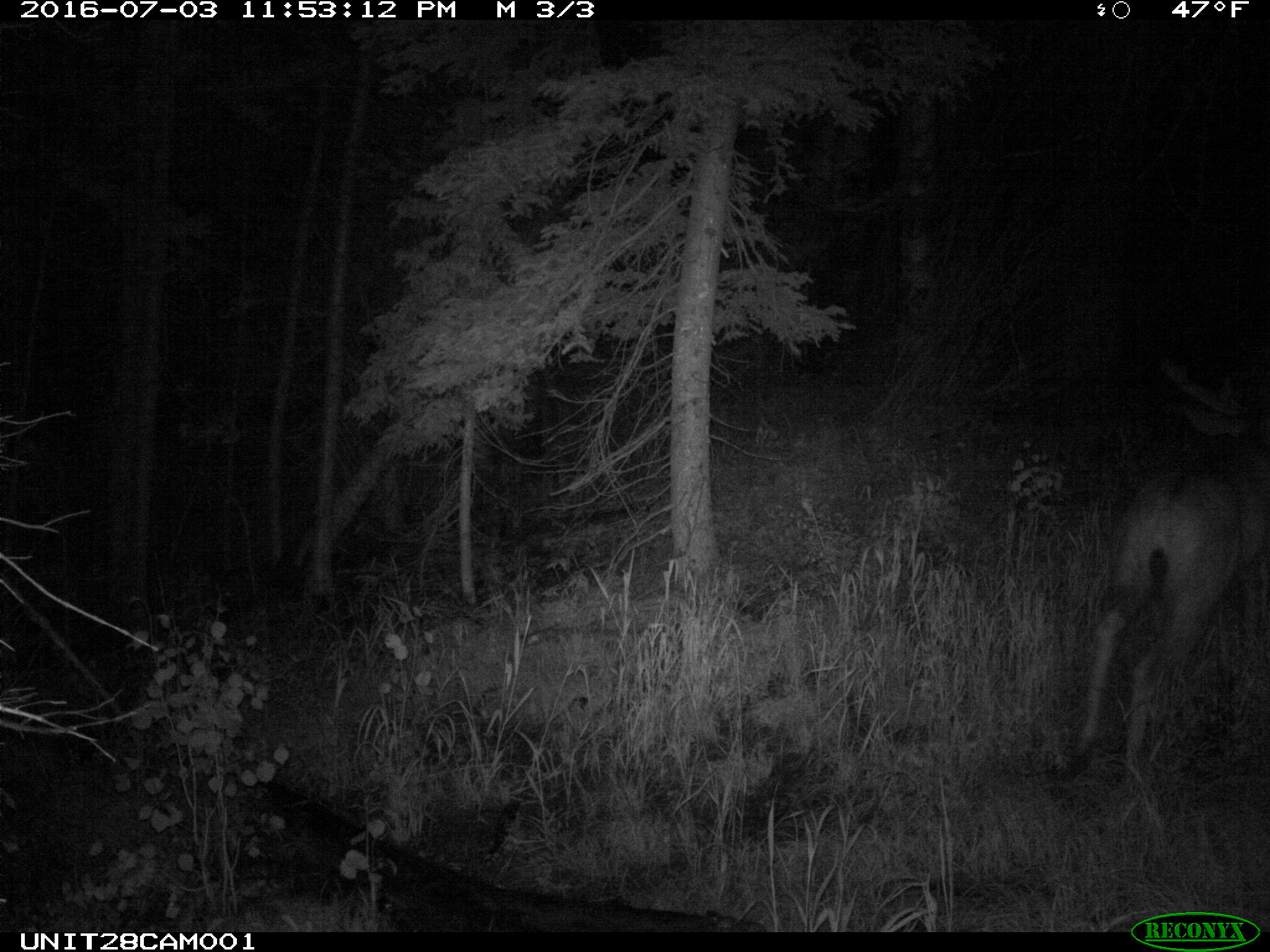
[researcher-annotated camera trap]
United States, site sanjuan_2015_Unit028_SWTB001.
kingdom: Animalia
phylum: Chordata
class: Mammalia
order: Artiodactyla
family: Cervidae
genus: Odocoileus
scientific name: Odocoileus hemionus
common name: mule deer